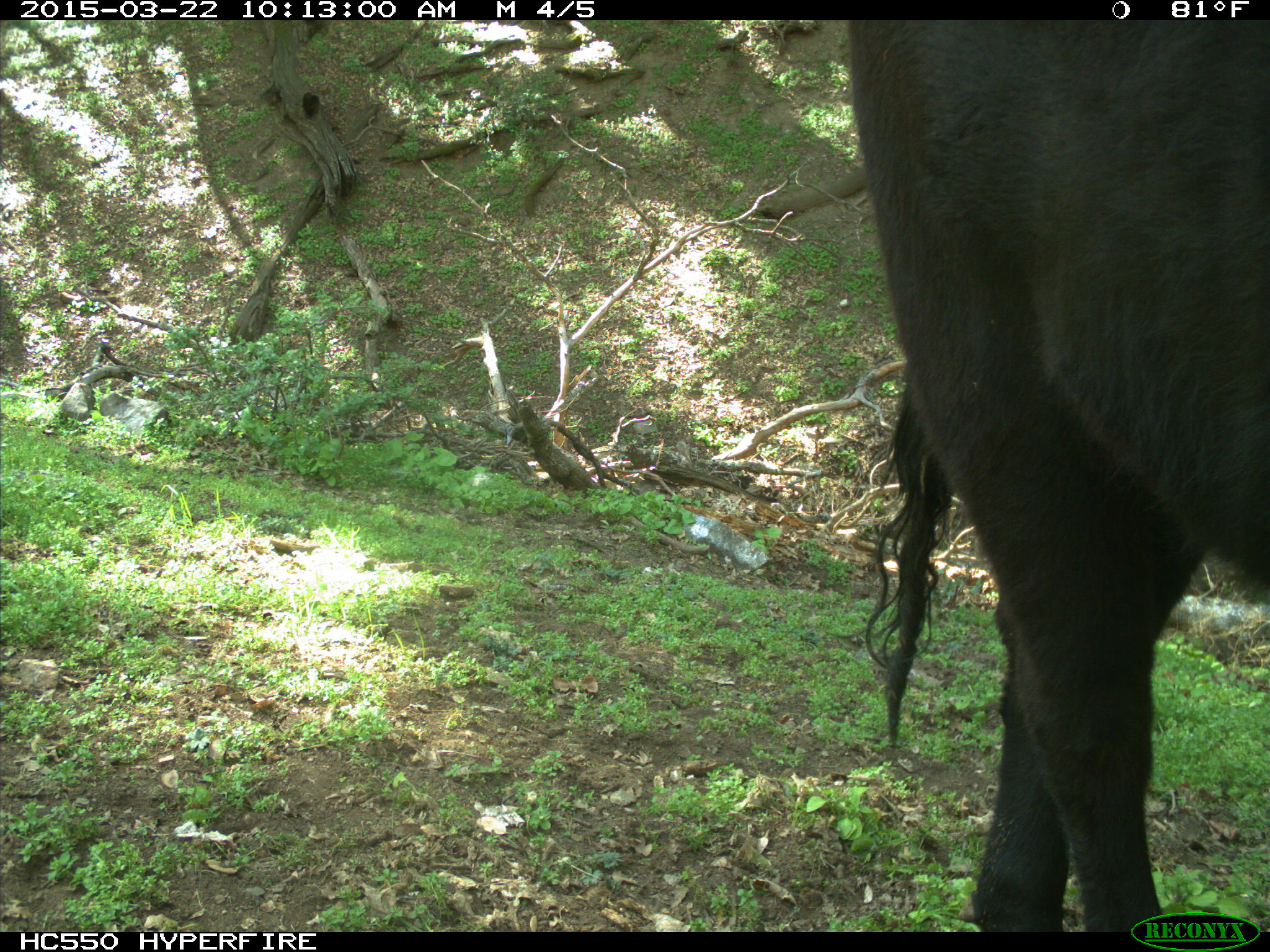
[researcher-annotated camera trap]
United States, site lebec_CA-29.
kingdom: Animalia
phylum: Chordata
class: Mammalia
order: Artiodactyla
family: Bovidae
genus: Bos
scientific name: Bos taurus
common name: domestic cow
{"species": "Bos taurus (domestic cow)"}